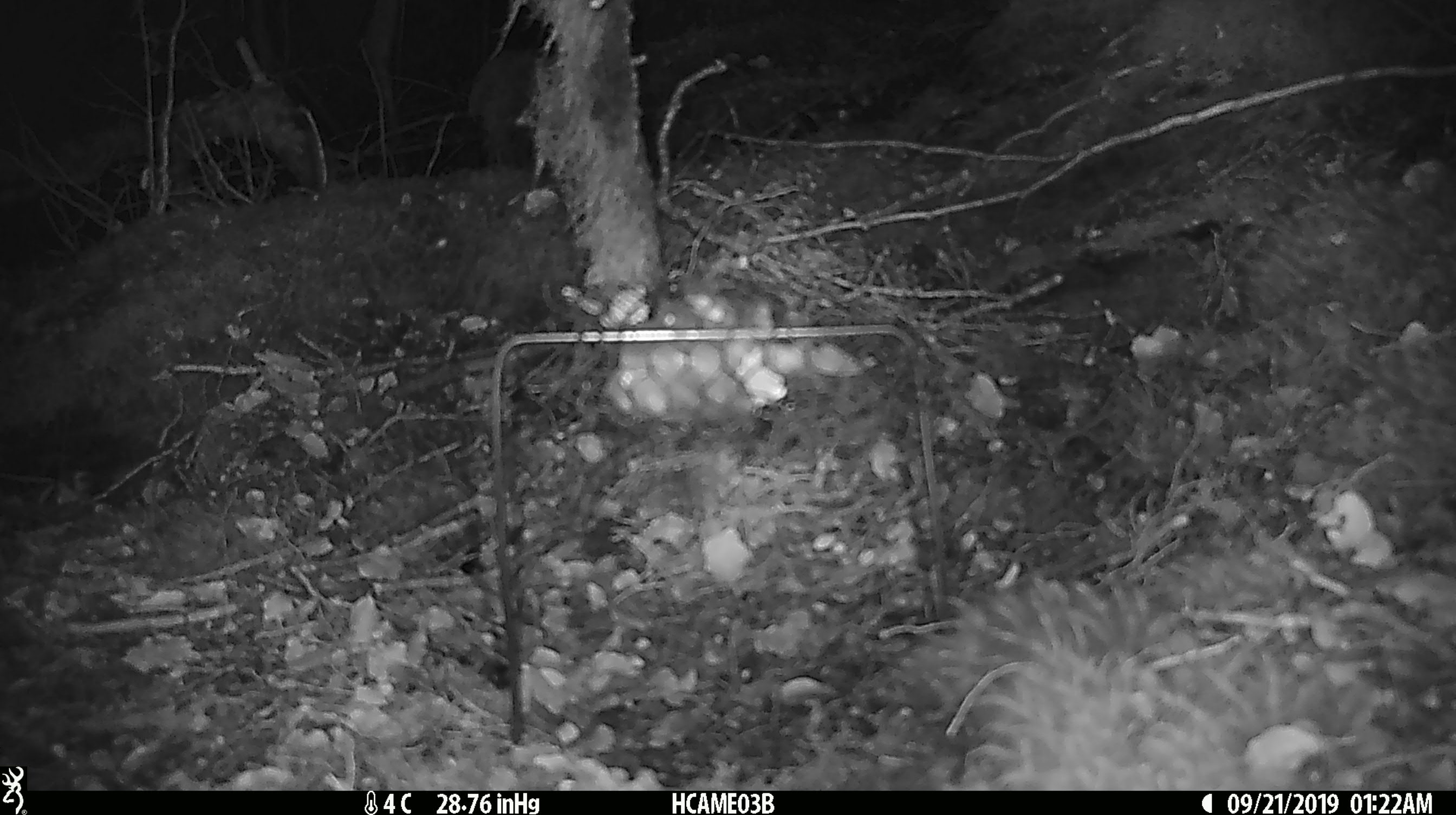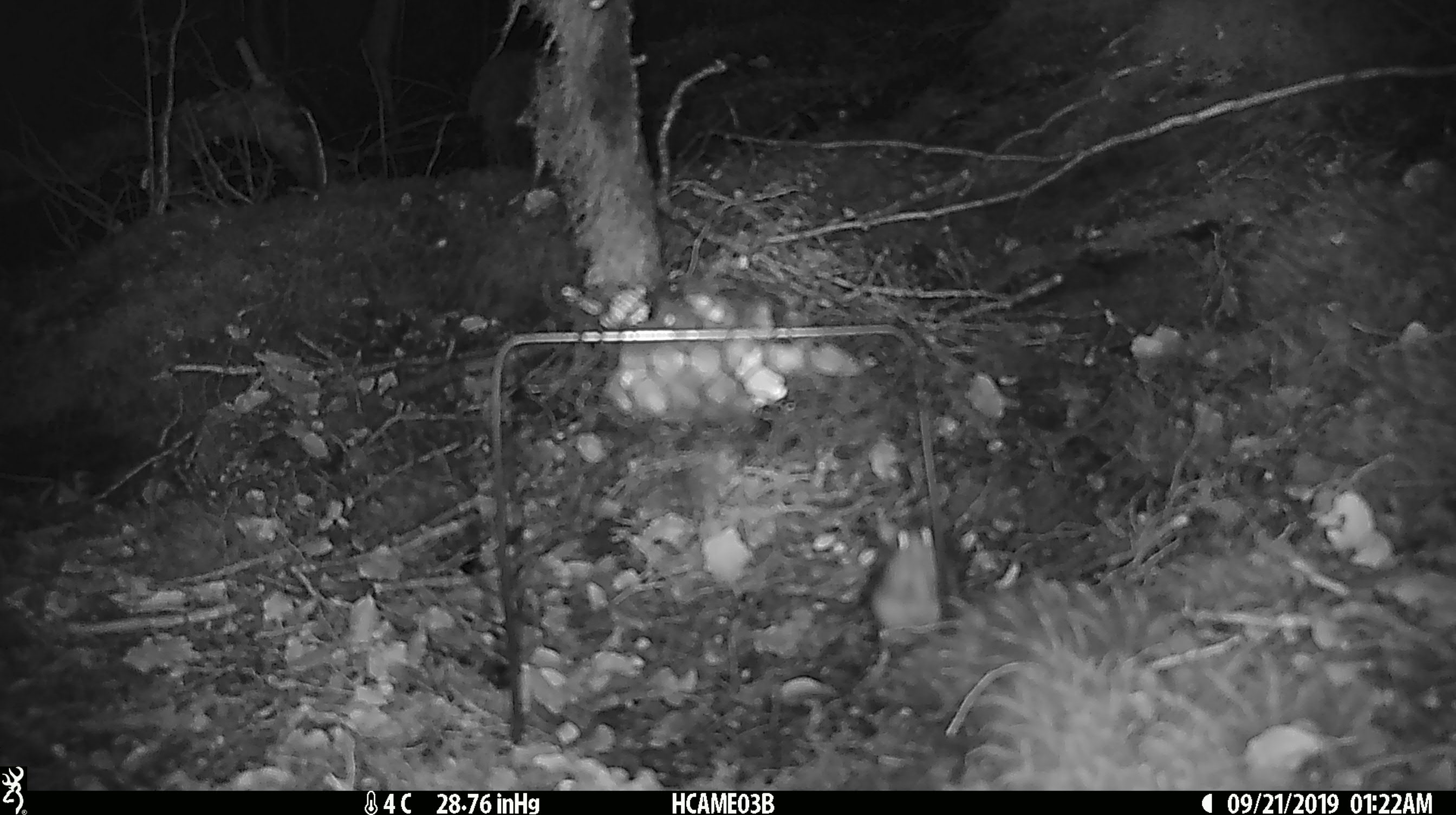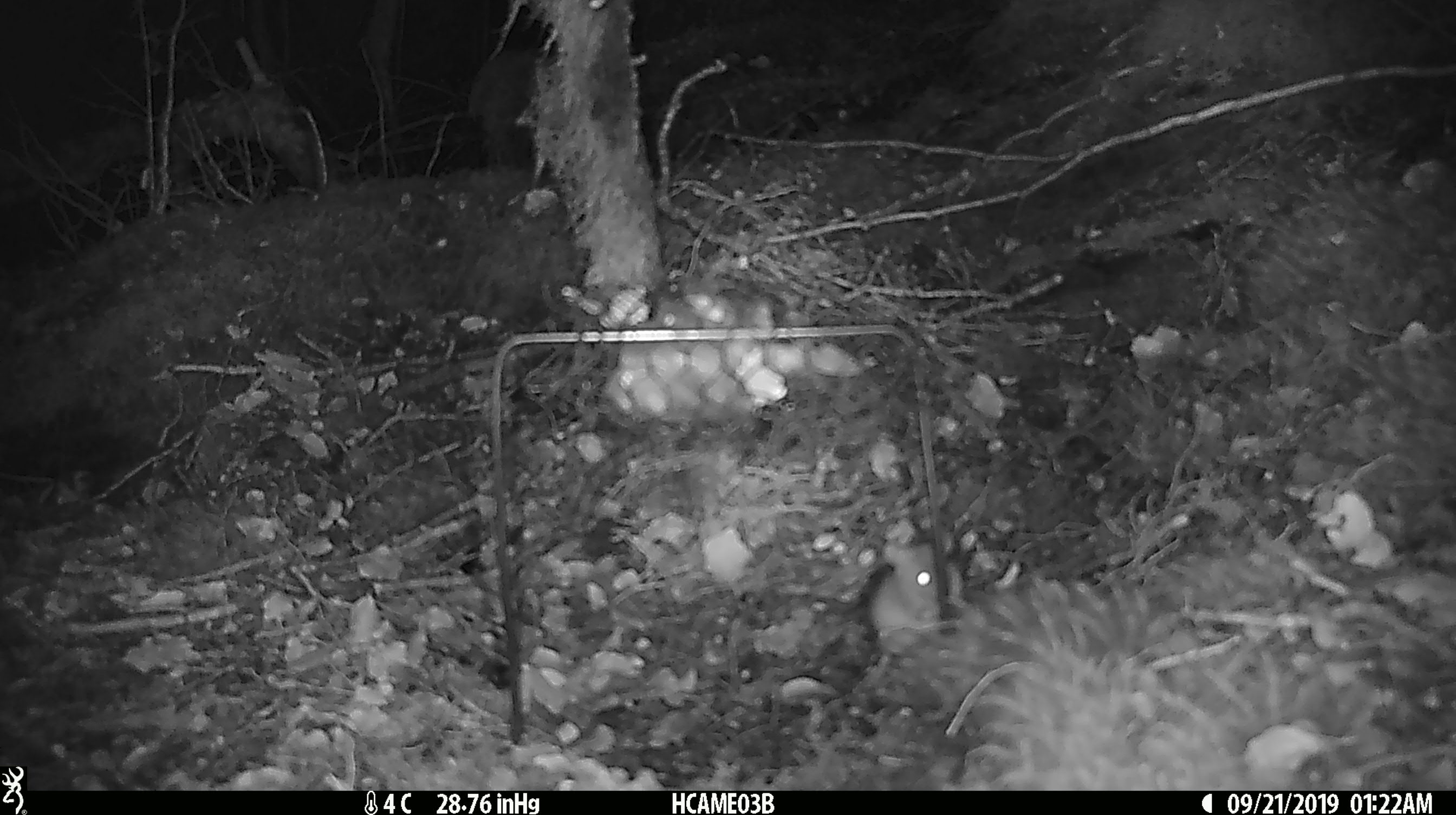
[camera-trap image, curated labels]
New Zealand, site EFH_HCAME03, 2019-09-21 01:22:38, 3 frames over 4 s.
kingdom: Animalia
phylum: Chordata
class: Mammalia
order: Rodentia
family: Muridae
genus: Mus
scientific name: Mus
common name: mouse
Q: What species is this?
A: Mouse (Mus).